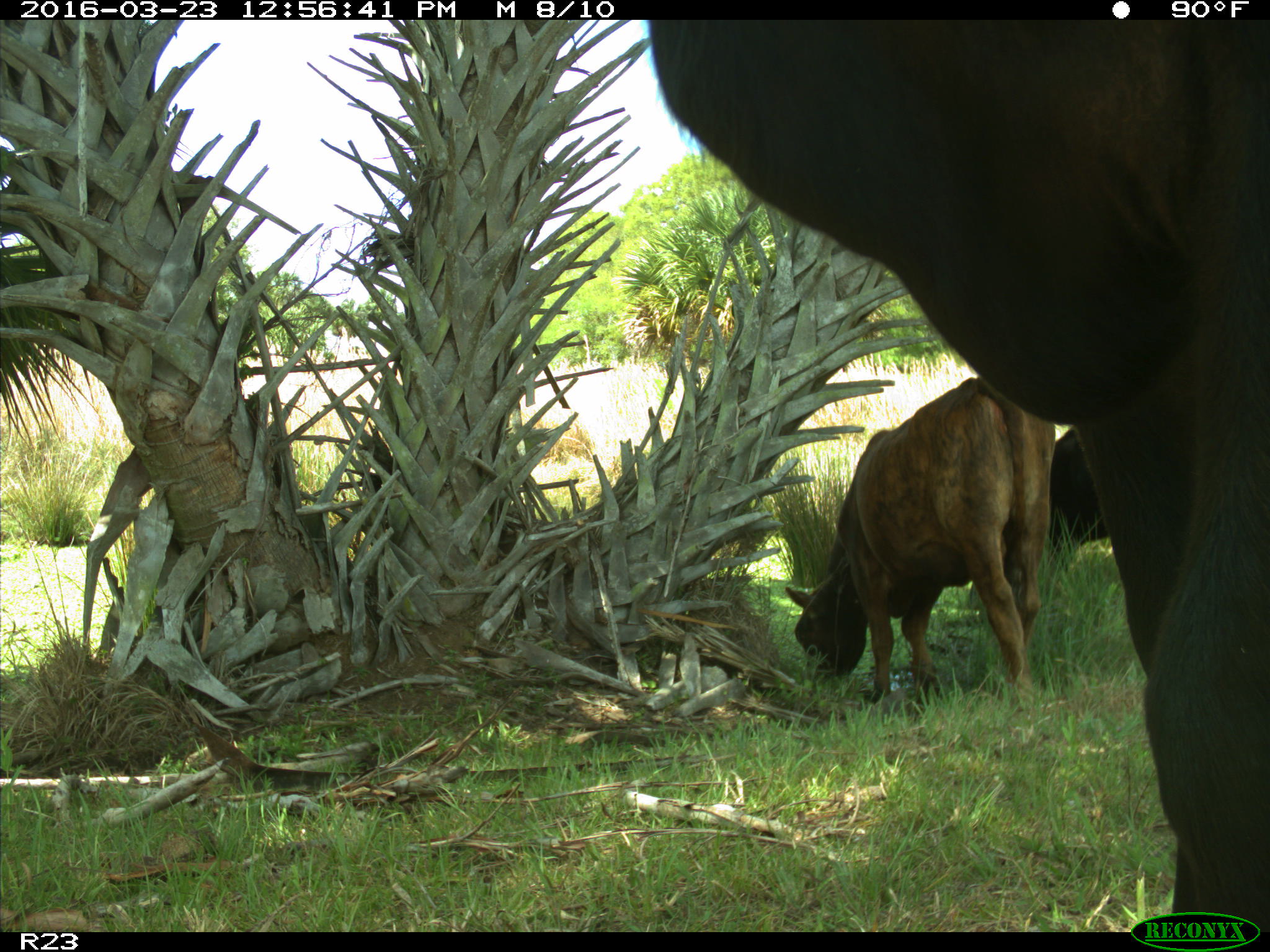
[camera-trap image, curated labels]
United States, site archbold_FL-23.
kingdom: Animalia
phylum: Chordata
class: Mammalia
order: Artiodactyla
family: Bovidae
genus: Bos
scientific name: Bos taurus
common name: domestic cow